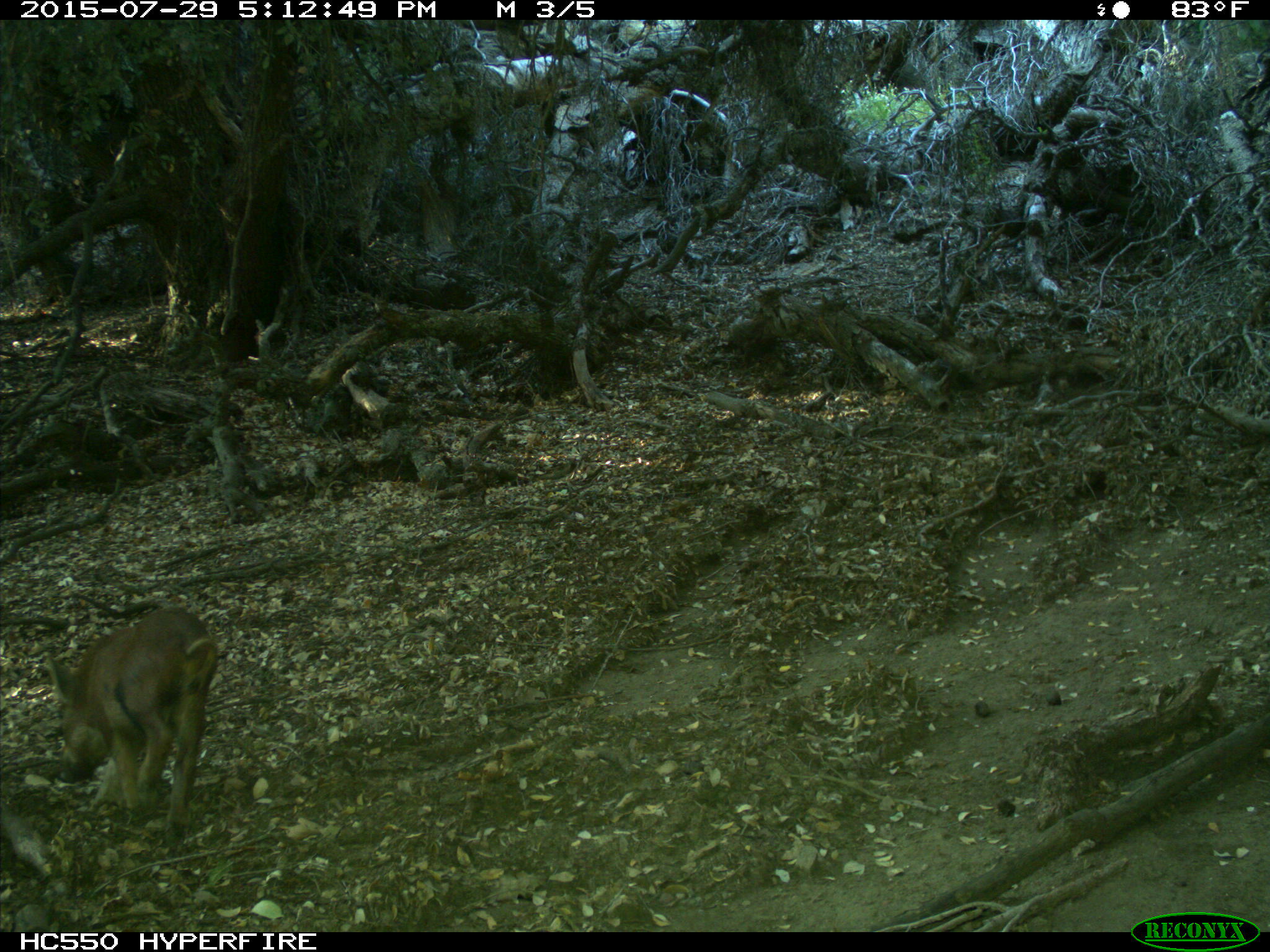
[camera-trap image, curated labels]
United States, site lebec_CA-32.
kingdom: Animalia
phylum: Chordata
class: Mammalia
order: Artiodactyla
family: Suidae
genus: Sus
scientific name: Sus scrofa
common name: wild boar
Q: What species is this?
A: Sus scrofa (wild boar).